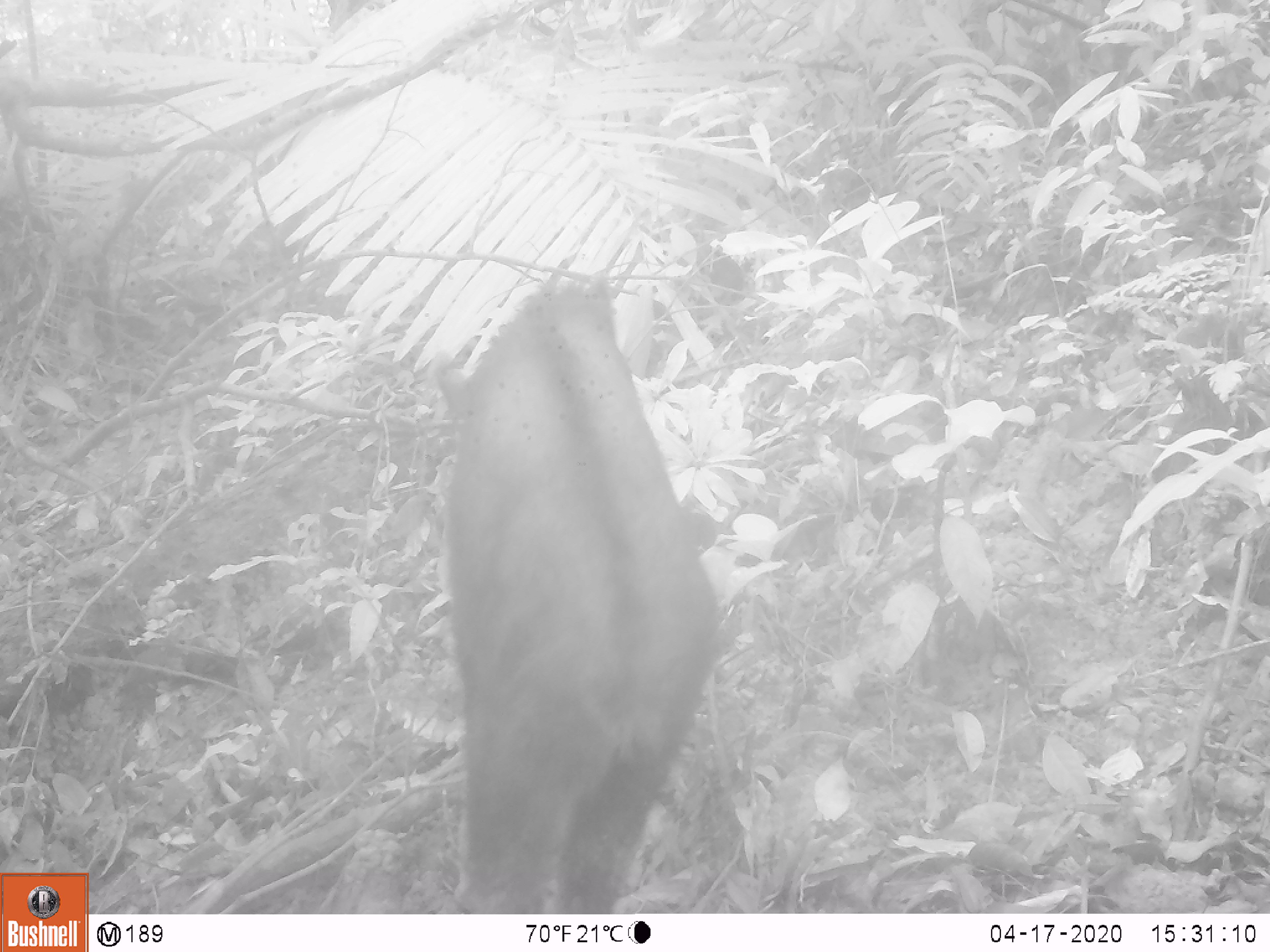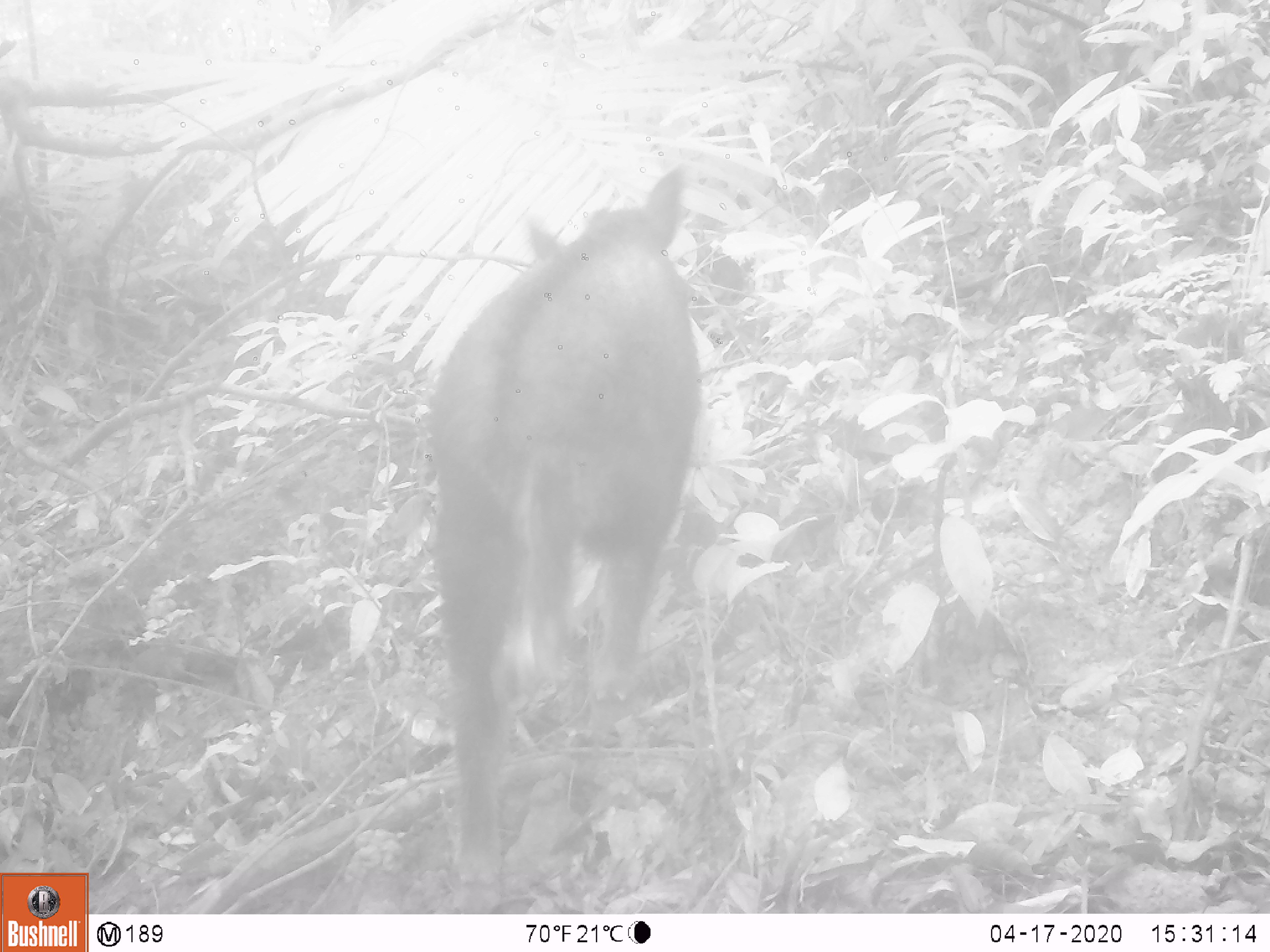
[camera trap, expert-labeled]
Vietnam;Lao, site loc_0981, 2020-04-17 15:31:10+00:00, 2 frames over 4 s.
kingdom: Animalia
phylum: Chordata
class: Mammalia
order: Artiodactyla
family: Bovidae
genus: Capricornis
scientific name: Capricornis sumatraensis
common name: chinese serow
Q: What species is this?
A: Chinese serow (Capricornis sumatraensis).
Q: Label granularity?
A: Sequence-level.